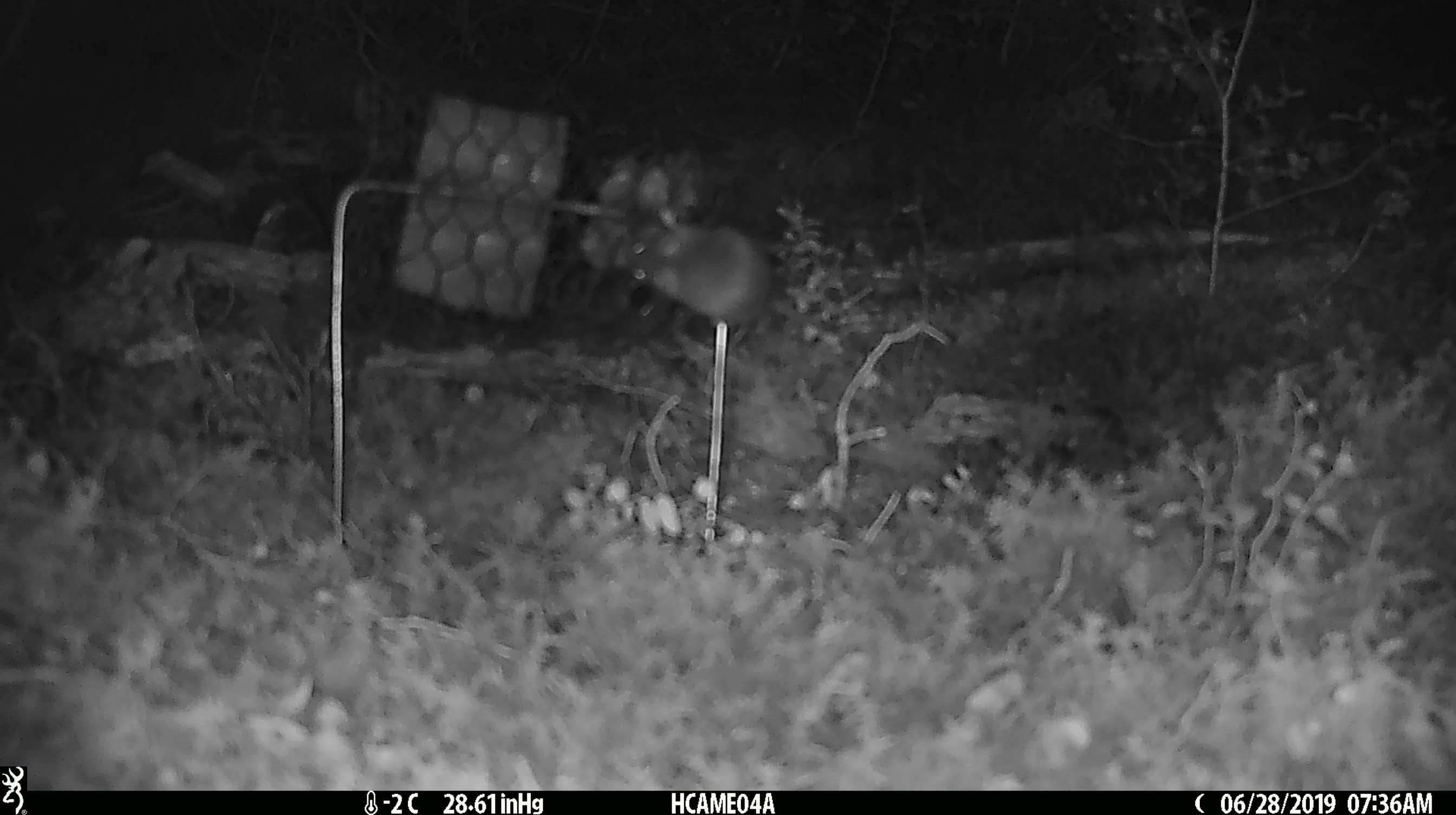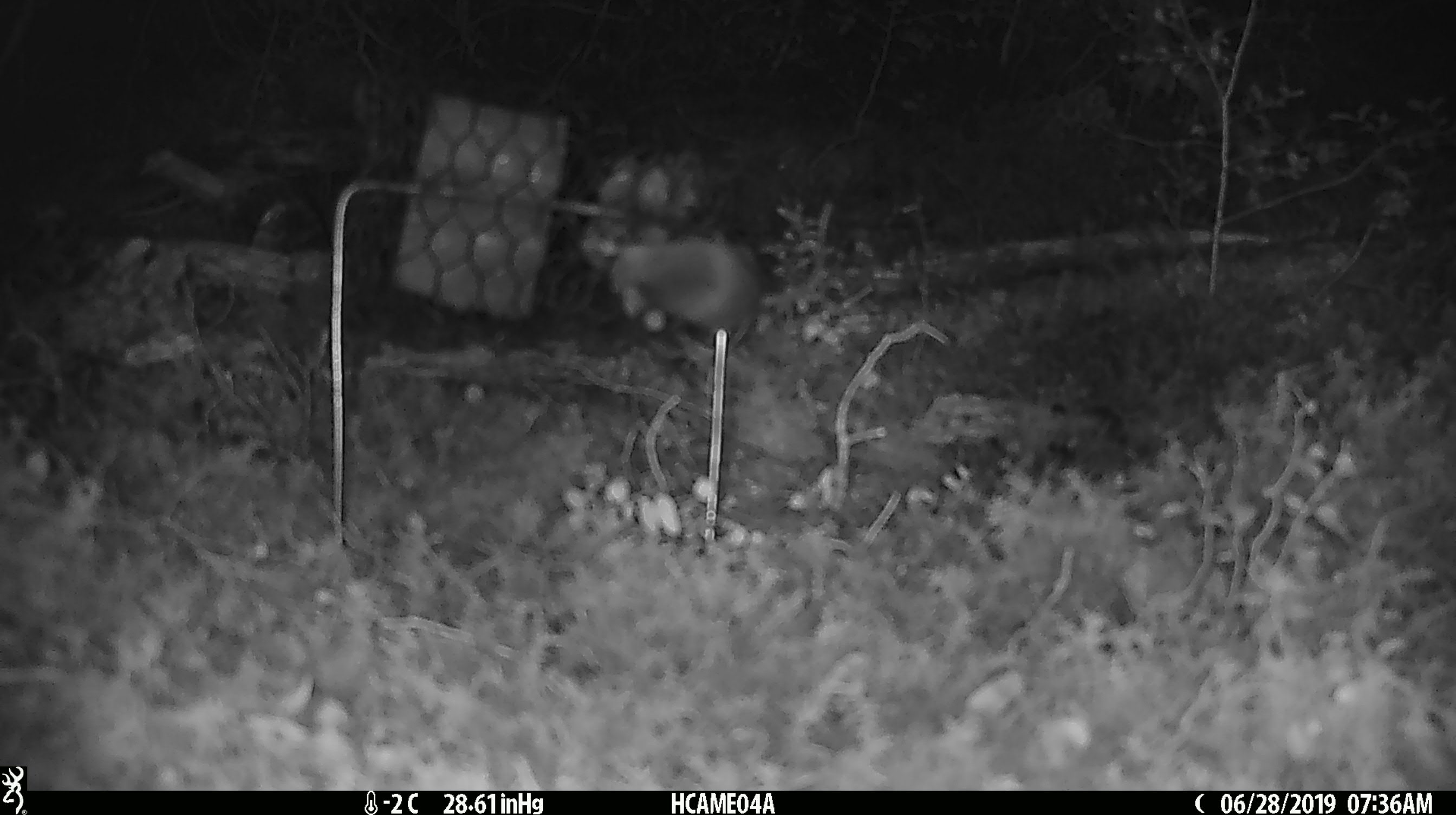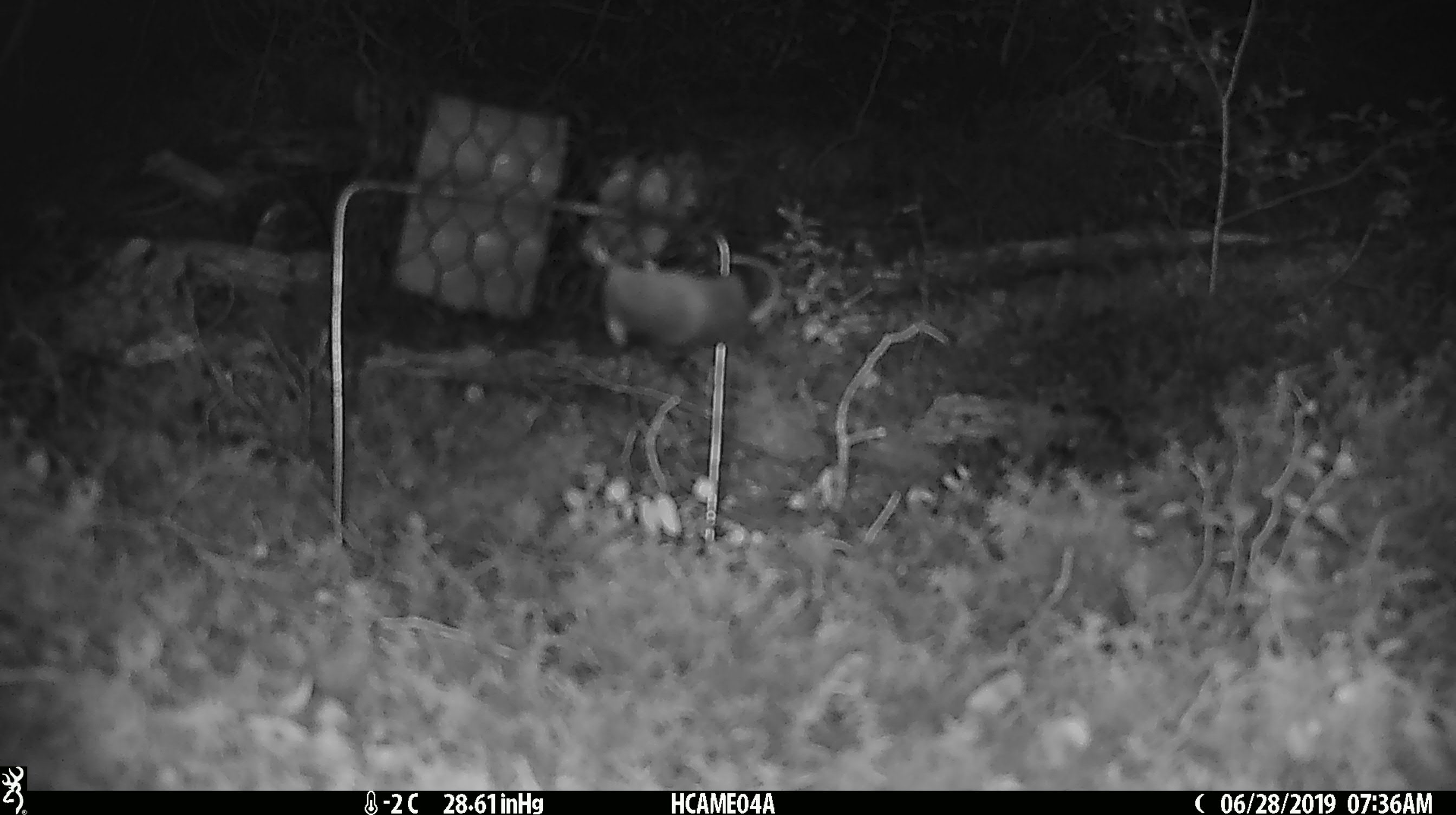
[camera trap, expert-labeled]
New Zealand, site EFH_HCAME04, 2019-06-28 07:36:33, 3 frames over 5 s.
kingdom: Animalia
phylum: Chordata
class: Mammalia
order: Rodentia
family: Muridae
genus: Mus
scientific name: Mus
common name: mouse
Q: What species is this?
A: Mouse (Mus).